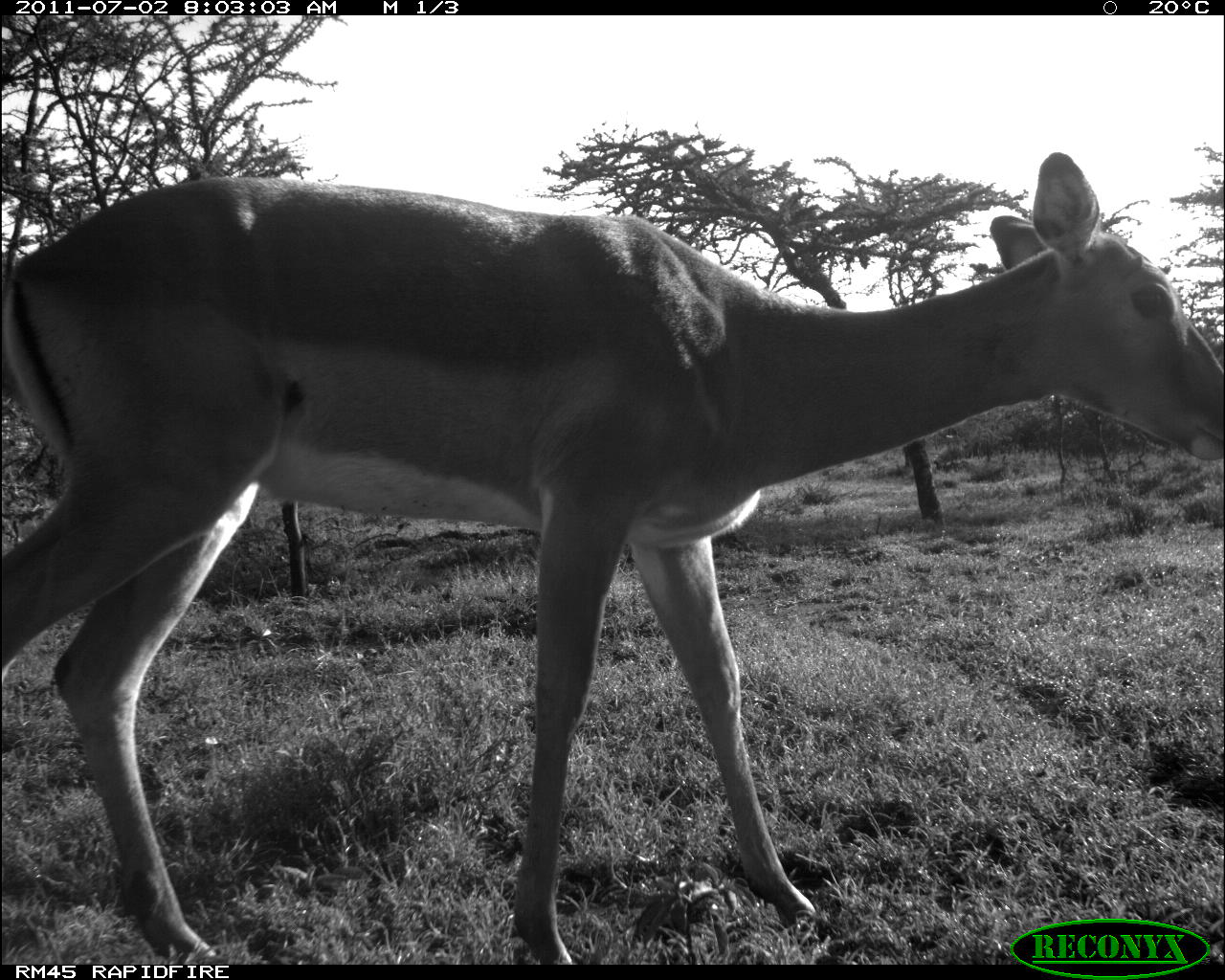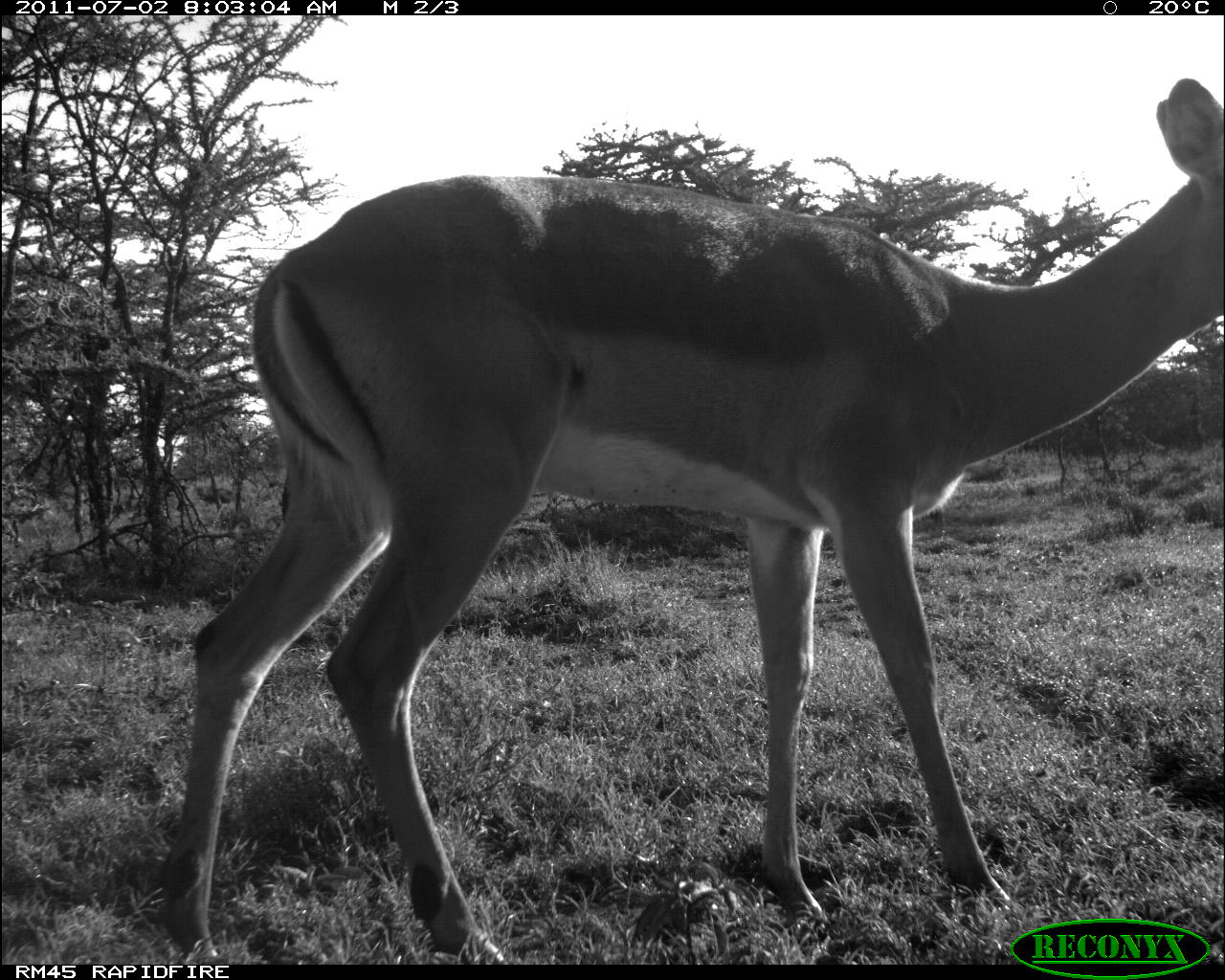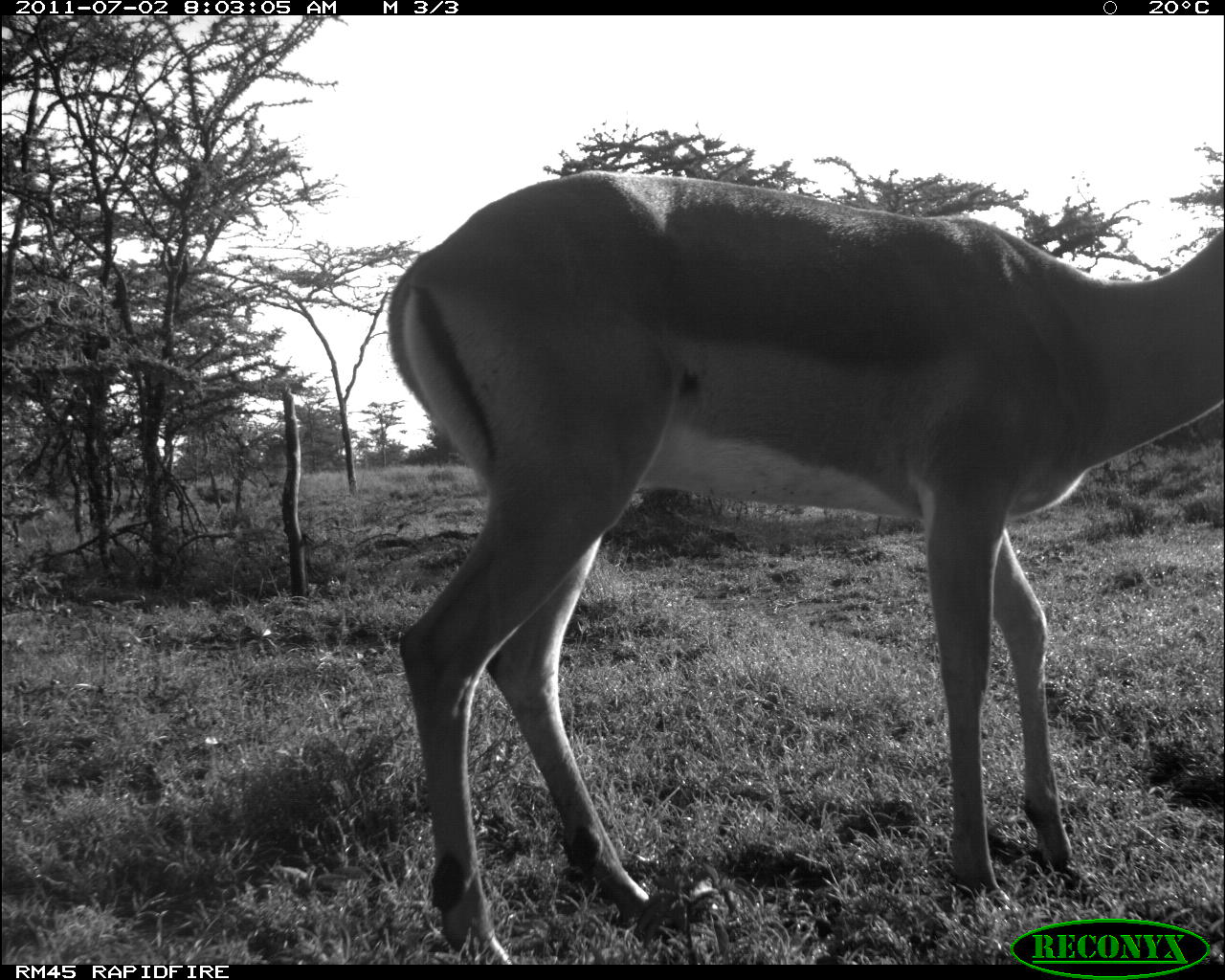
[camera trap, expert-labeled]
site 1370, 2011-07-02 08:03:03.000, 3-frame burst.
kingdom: Animalia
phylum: Chordata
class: Mammalia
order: Artiodactyla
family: Bovidae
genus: Aepyceros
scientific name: Aepyceros melampus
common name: impala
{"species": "Aepyceros melampus (impala)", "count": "1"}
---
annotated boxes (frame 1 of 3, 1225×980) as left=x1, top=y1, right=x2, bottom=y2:
aepyceros melampus: left=0, top=151, right=1225, bottom=964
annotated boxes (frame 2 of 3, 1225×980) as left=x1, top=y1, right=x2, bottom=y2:
aepyceros melampus: left=157, top=76, right=1225, bottom=964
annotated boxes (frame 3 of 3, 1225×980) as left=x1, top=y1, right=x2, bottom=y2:
aepyceros melampus: left=384, top=170, right=1224, bottom=964